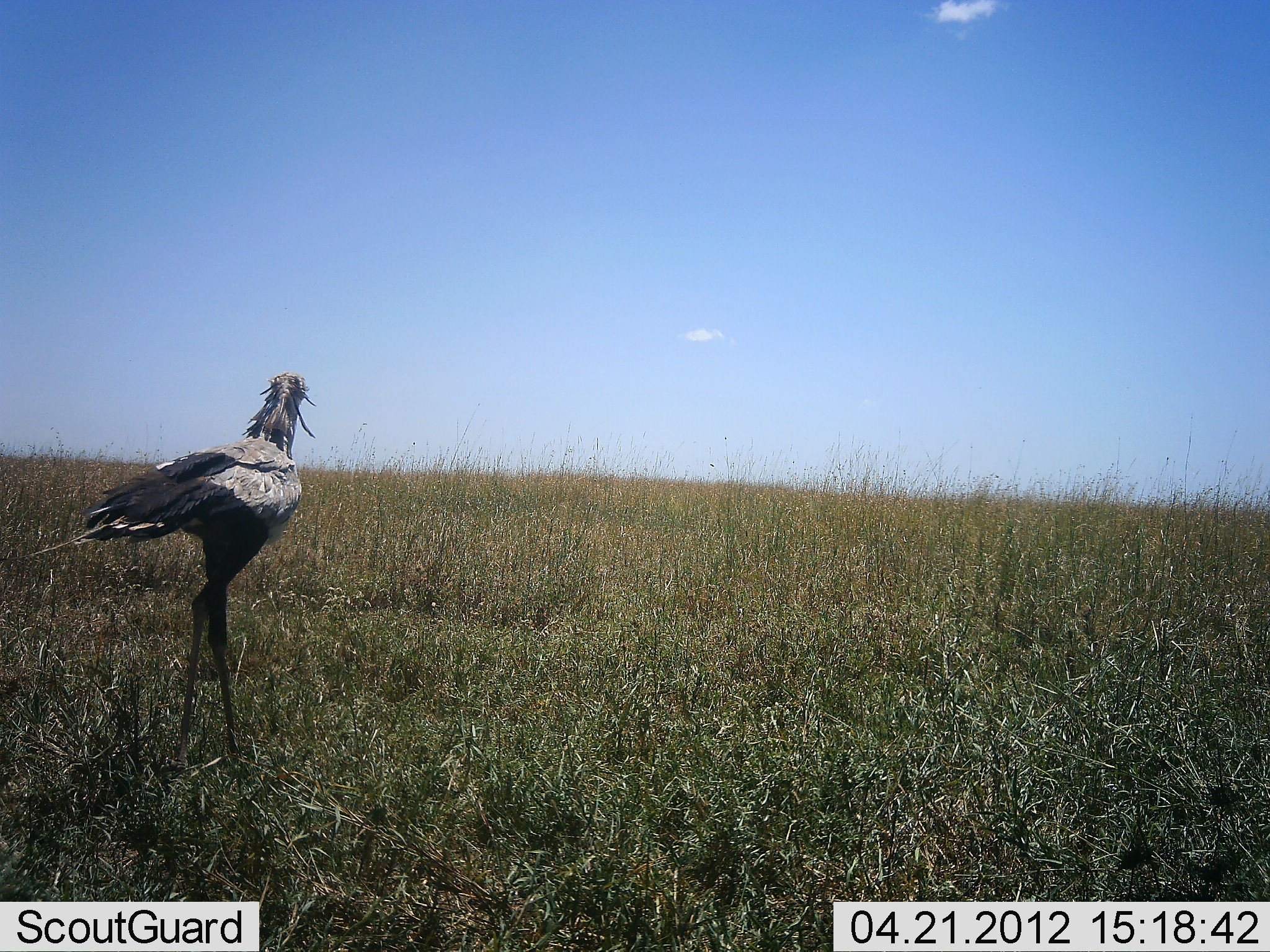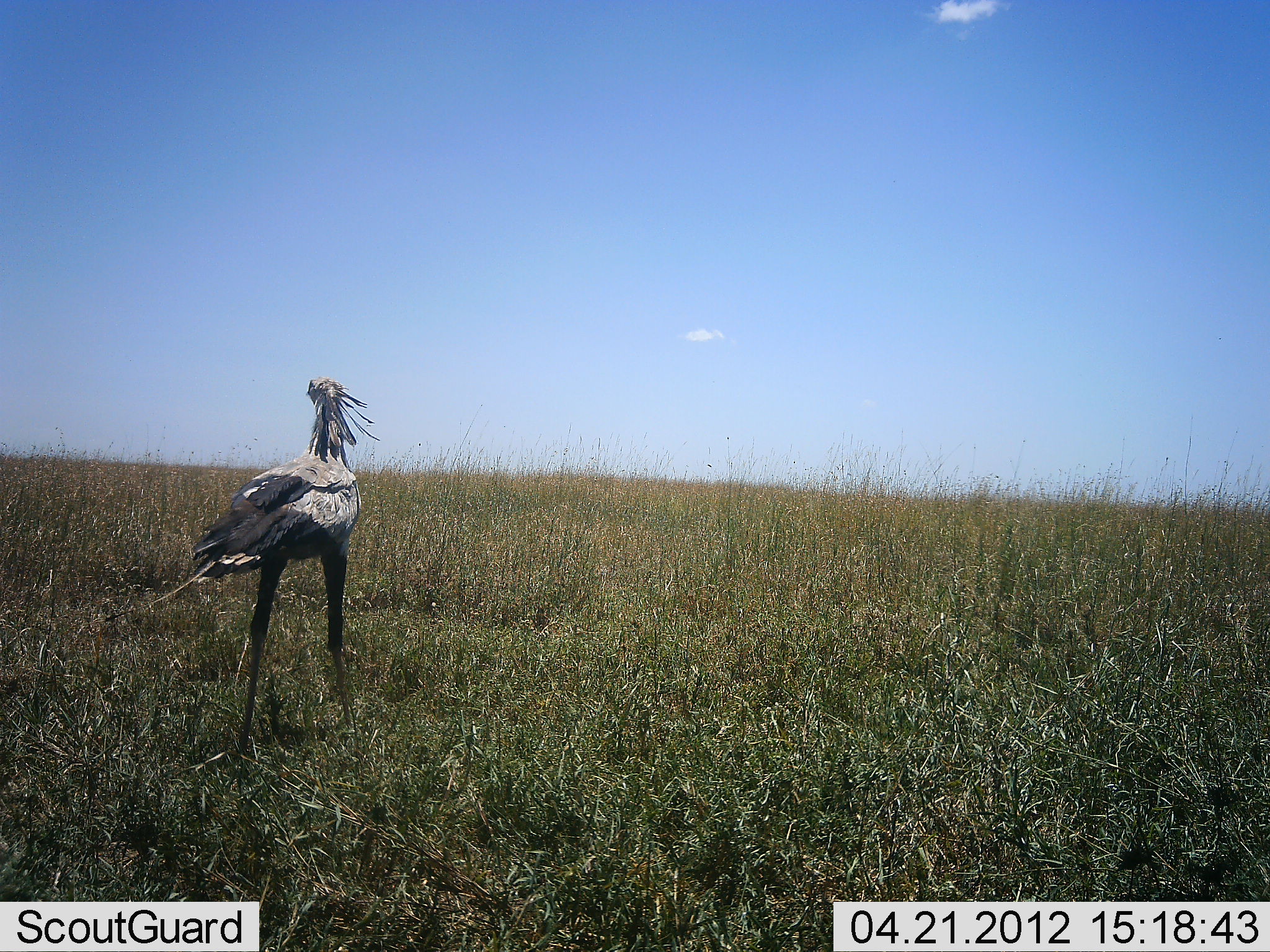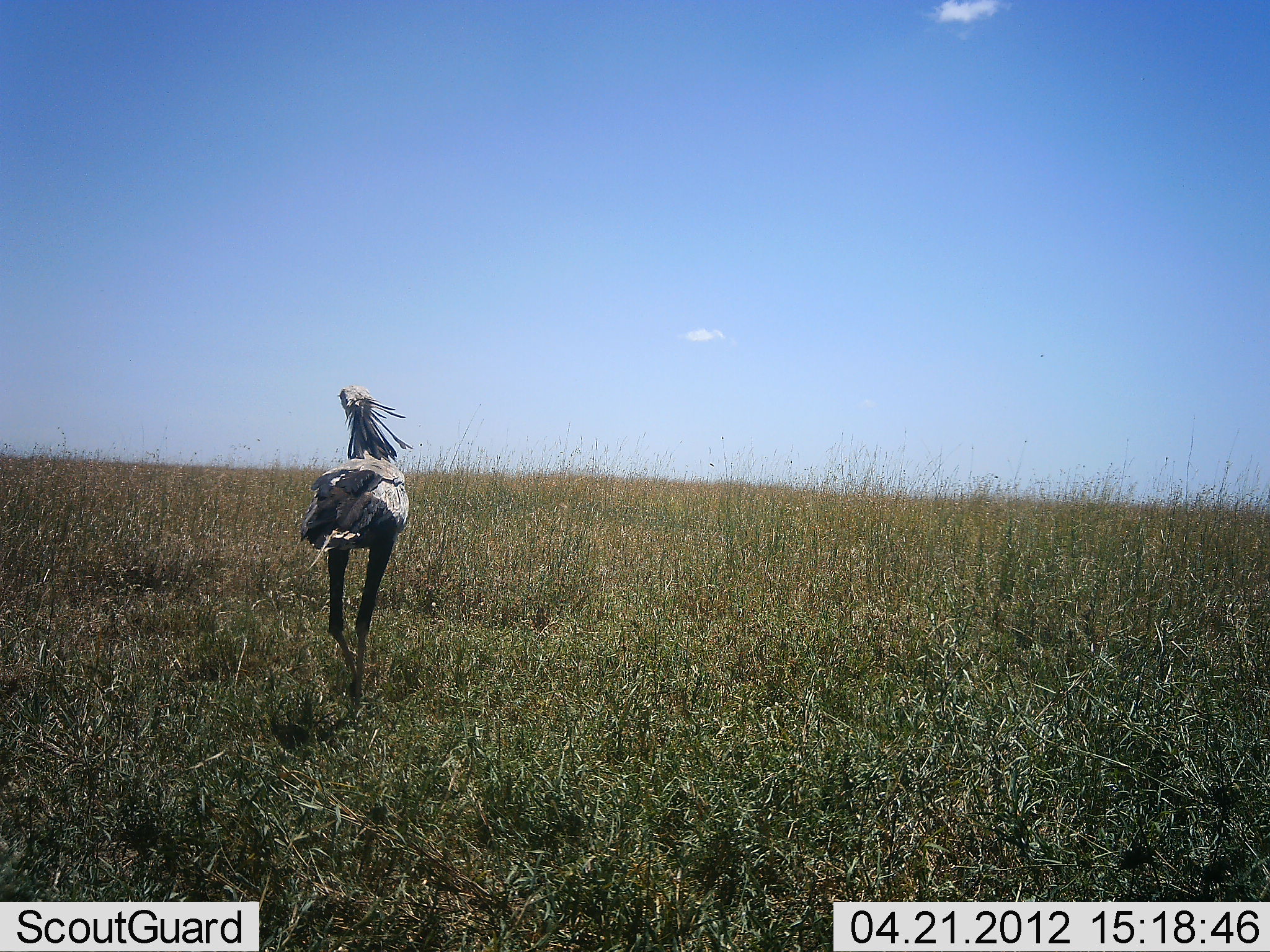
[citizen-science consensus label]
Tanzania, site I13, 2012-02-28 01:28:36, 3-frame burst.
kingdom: Animalia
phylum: Chordata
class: Aves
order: Accipitriformes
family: Sagittariidae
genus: Sagittarius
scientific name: Sagittarius serpentarius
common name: secretary bird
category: secretarybird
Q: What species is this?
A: Secretarybird (secretary bird) (Sagittarius serpentarius).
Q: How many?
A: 1.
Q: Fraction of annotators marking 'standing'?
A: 27%.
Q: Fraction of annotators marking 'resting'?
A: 0%.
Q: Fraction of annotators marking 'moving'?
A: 80%.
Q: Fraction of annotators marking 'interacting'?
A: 0%.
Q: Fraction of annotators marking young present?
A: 0%.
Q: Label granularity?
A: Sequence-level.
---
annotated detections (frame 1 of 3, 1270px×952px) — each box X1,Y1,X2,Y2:
animal: 27,370,319,775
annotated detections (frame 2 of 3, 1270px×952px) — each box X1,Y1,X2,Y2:
animal: 104,377,381,775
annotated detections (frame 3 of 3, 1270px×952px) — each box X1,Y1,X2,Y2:
animal: 293,383,415,728